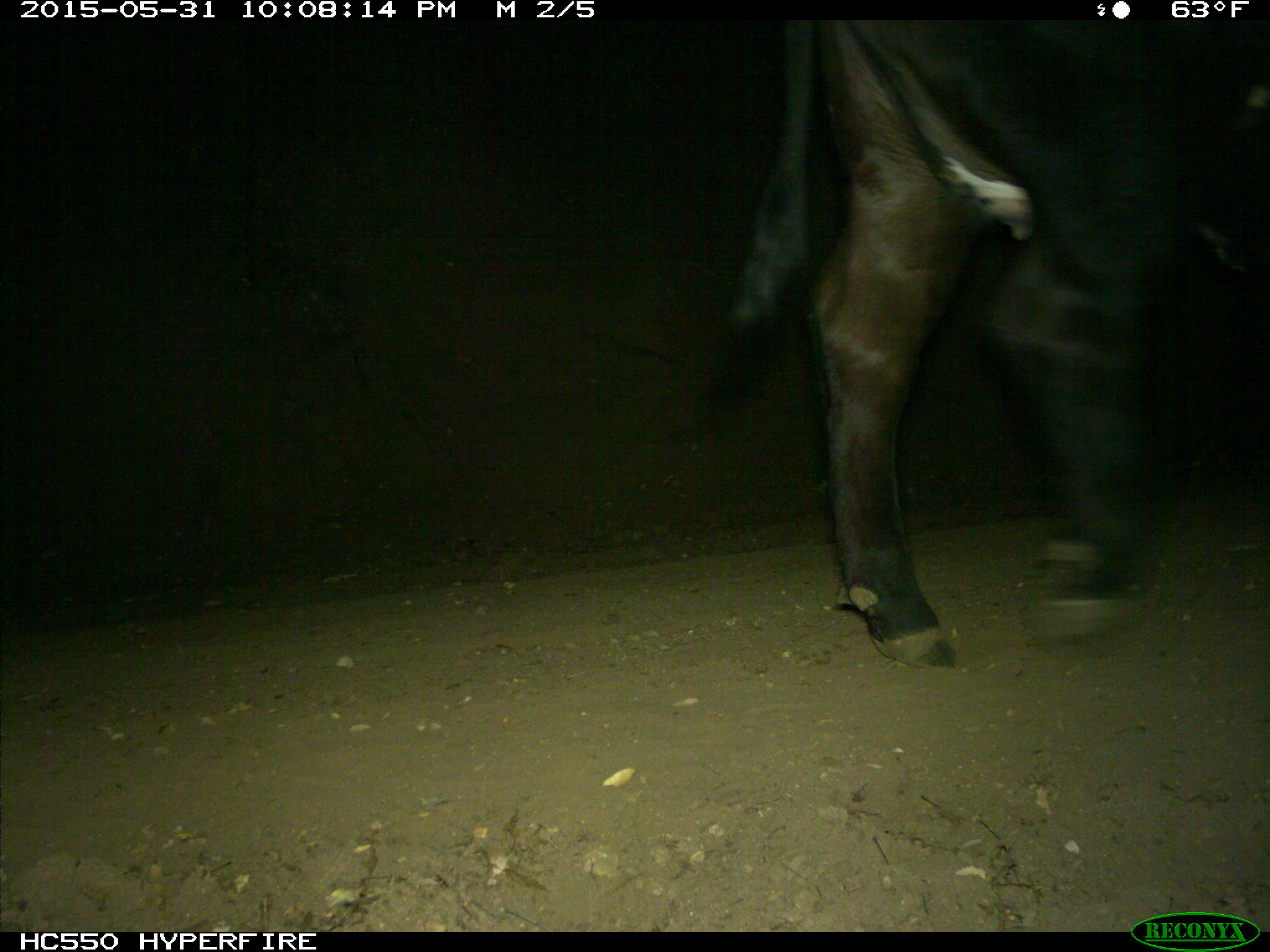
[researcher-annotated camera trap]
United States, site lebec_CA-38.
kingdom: Animalia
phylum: Chordata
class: Mammalia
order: Artiodactyla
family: Bovidae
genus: Bos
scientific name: Bos taurus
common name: domestic cow